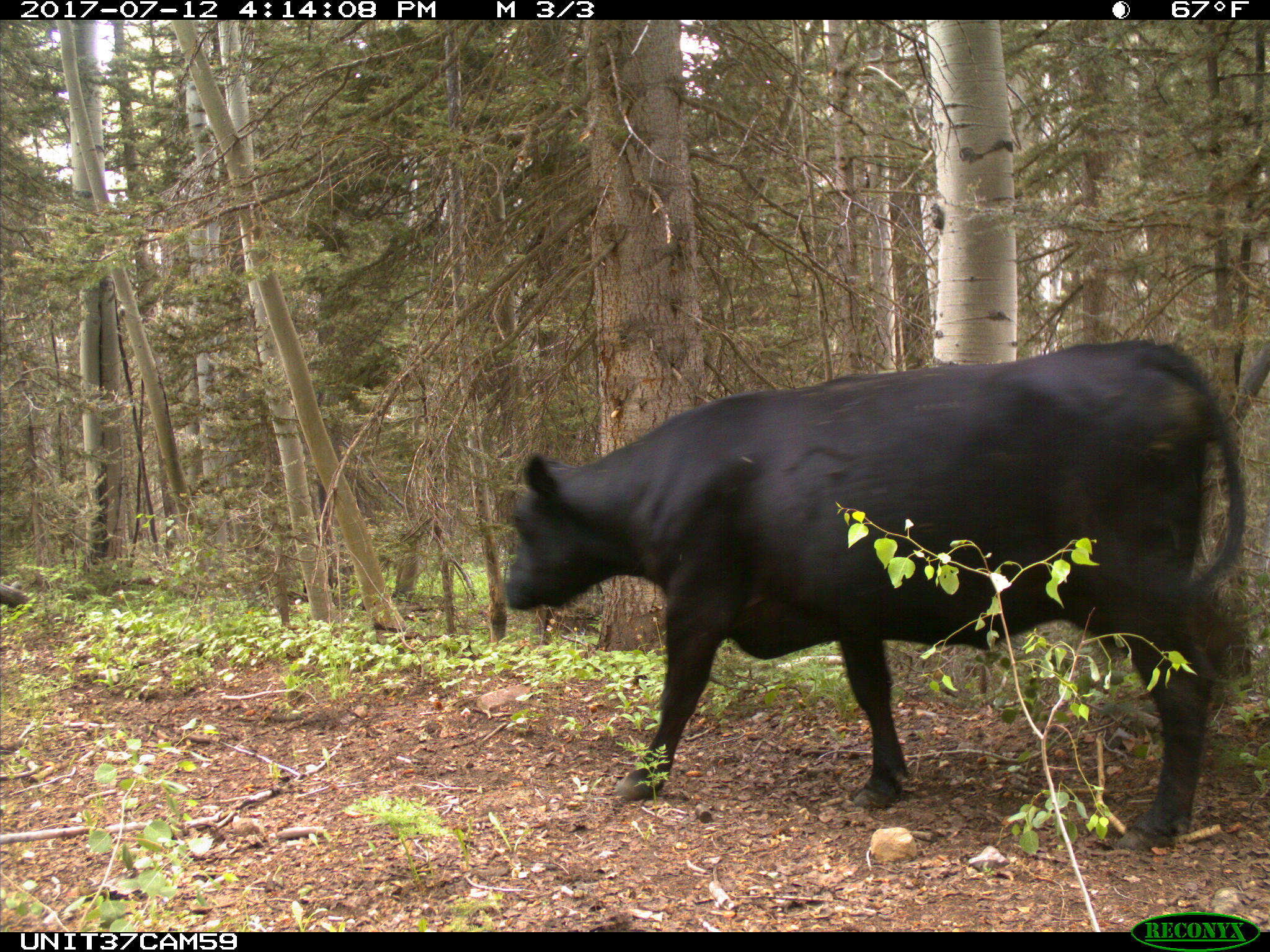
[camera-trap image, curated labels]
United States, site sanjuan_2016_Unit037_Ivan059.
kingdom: Animalia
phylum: Chordata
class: Mammalia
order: Artiodactyla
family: Bovidae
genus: Bos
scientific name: Bos taurus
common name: domestic cow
Bos taurus (domestic cow).